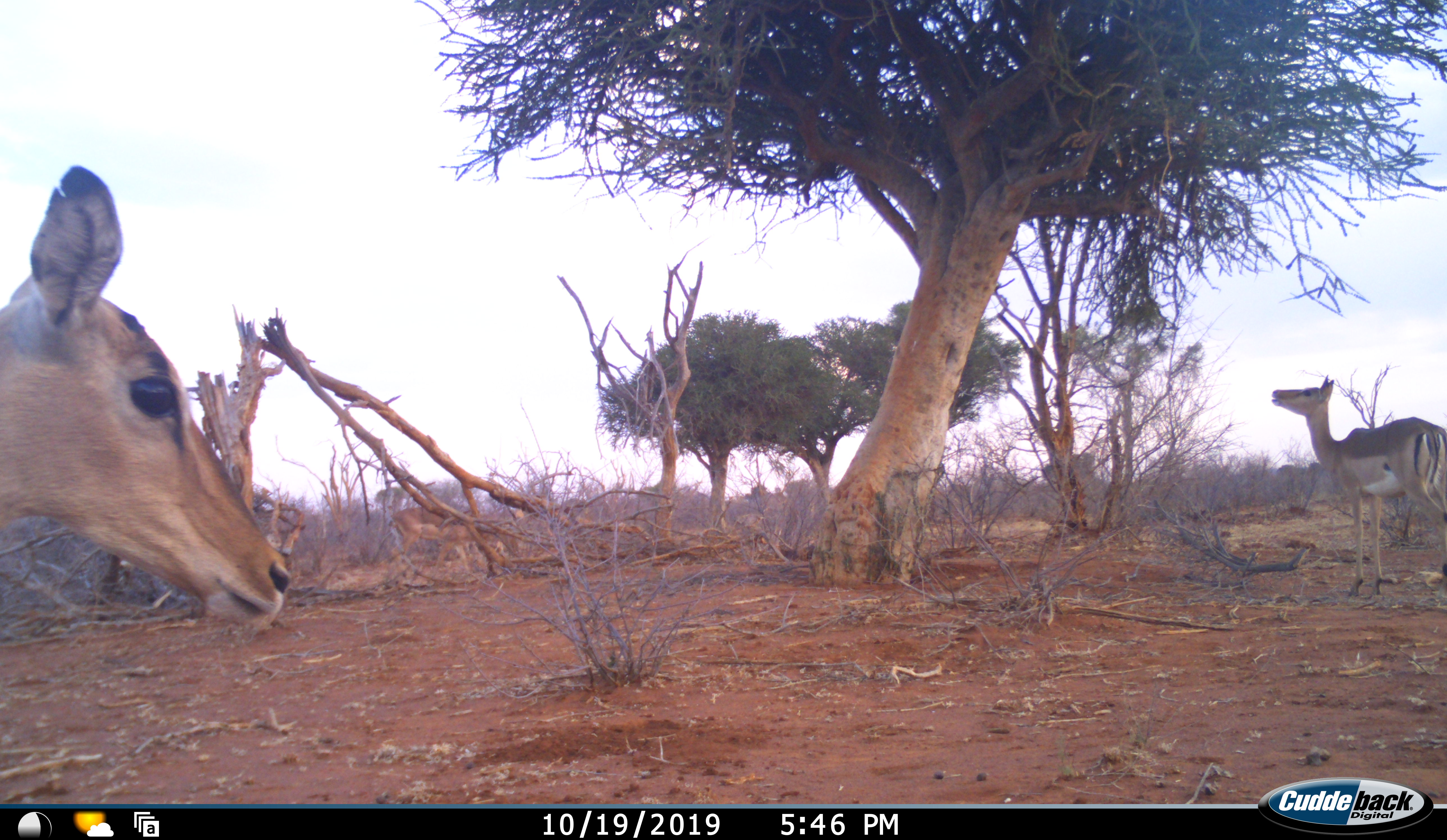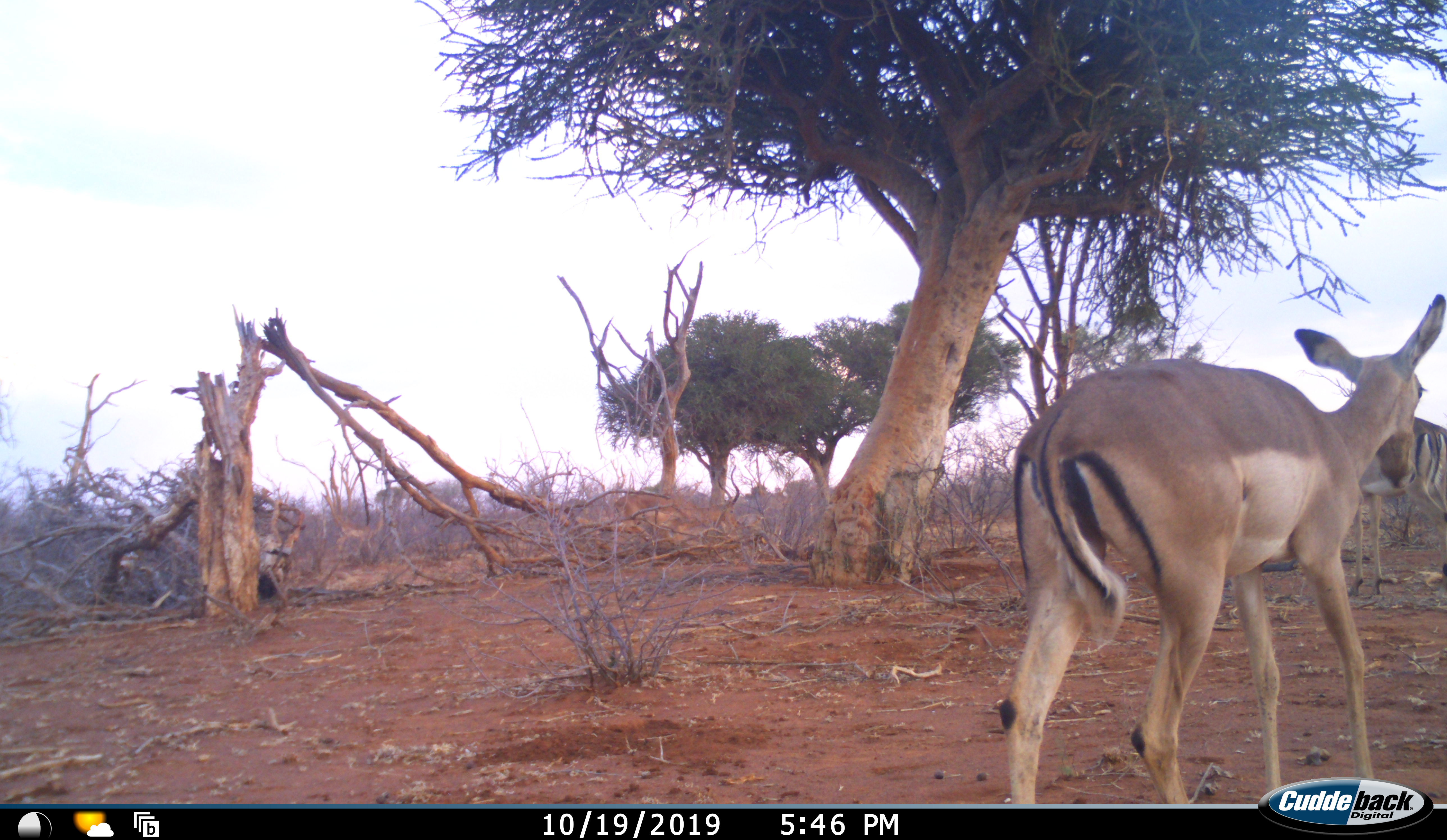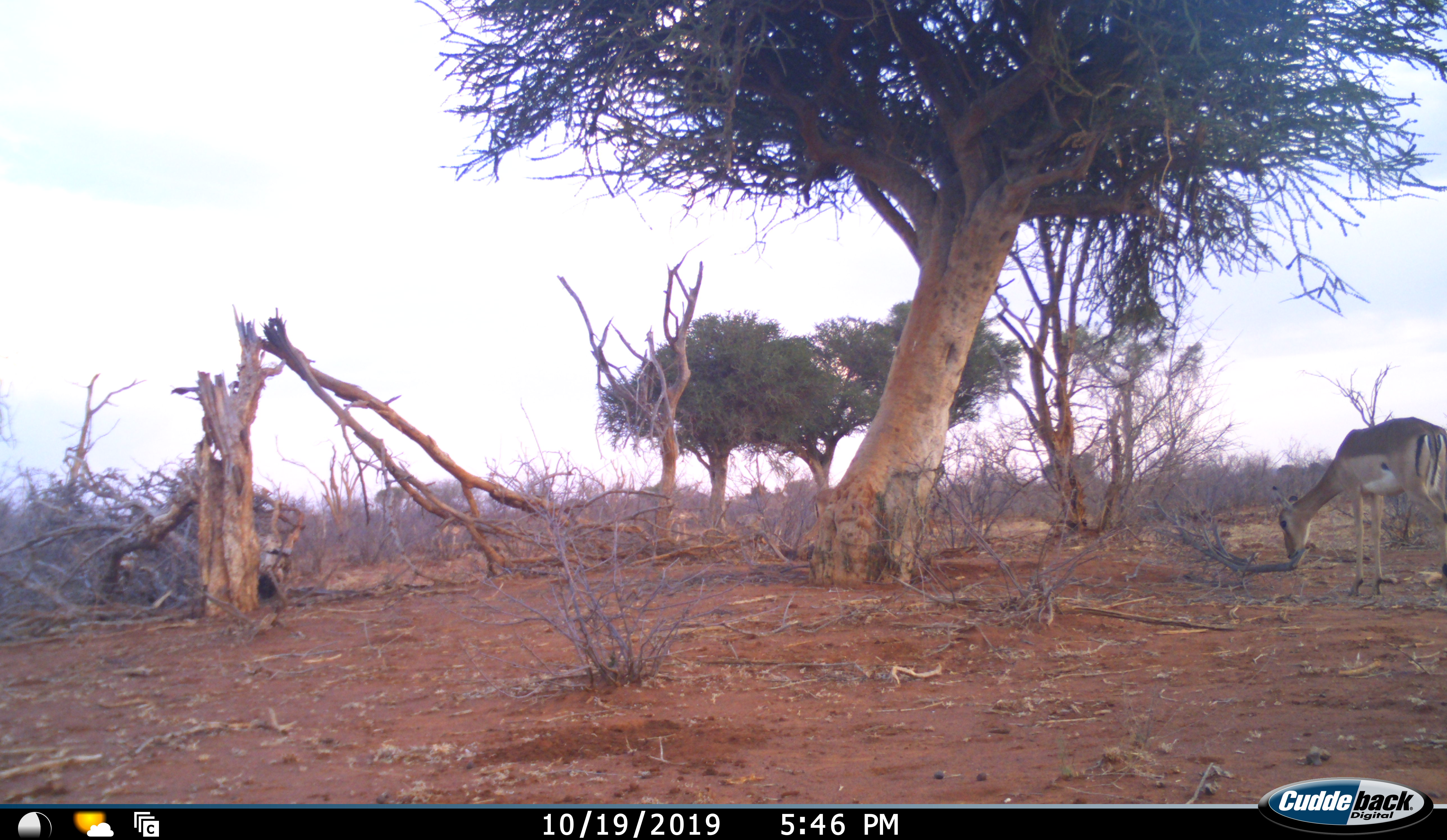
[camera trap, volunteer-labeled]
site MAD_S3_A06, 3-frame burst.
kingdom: Animalia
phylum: Chordata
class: Mammalia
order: Artiodactyla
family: Bovidae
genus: Aepyceros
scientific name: Aepyceros melampus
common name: impala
Impala (Aepyceros melampus), count 2. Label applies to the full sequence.